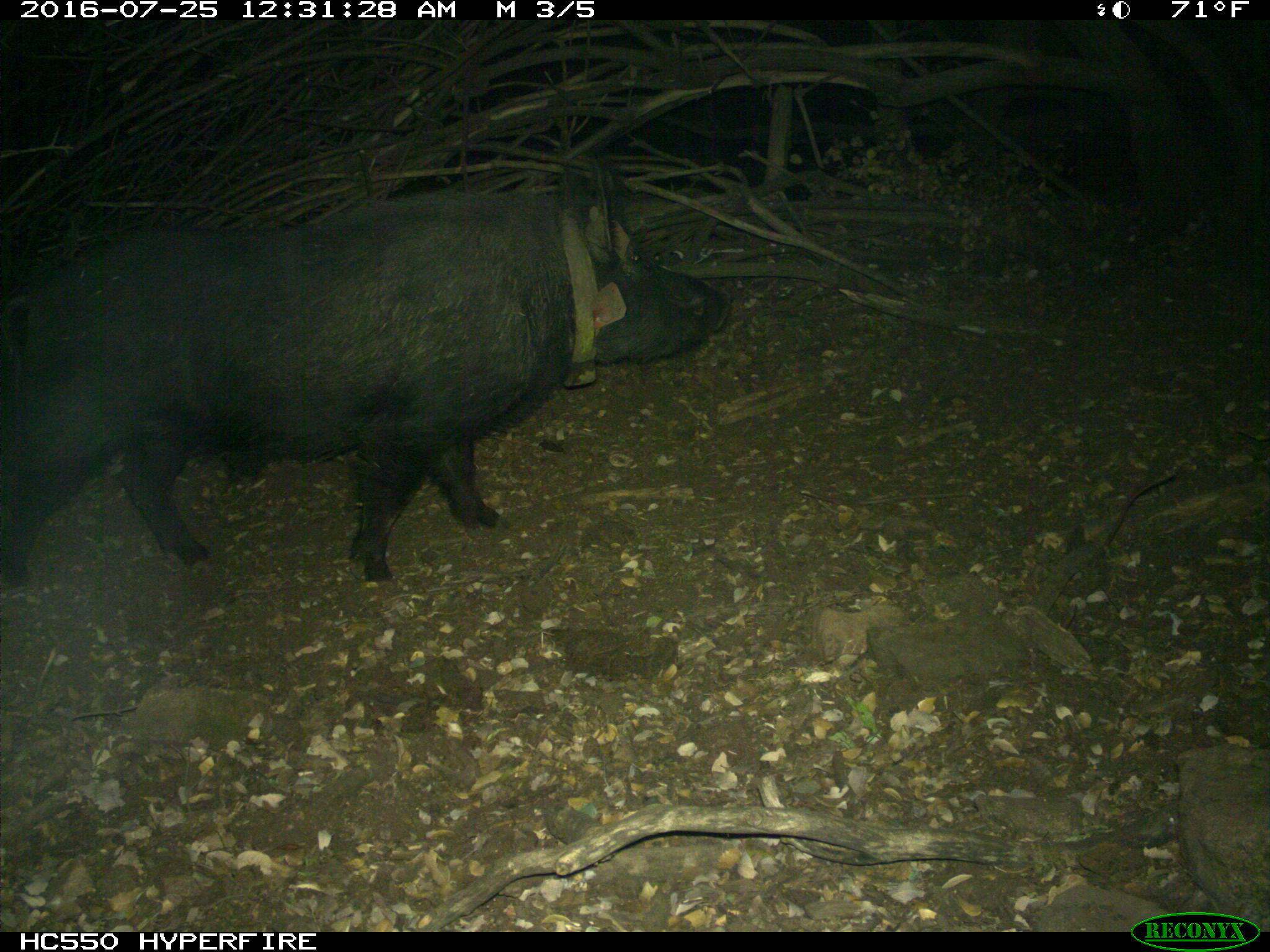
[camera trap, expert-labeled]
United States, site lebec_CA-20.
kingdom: Animalia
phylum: Chordata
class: Mammalia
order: Artiodactyla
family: Suidae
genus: Sus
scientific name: Sus scrofa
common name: wild boar